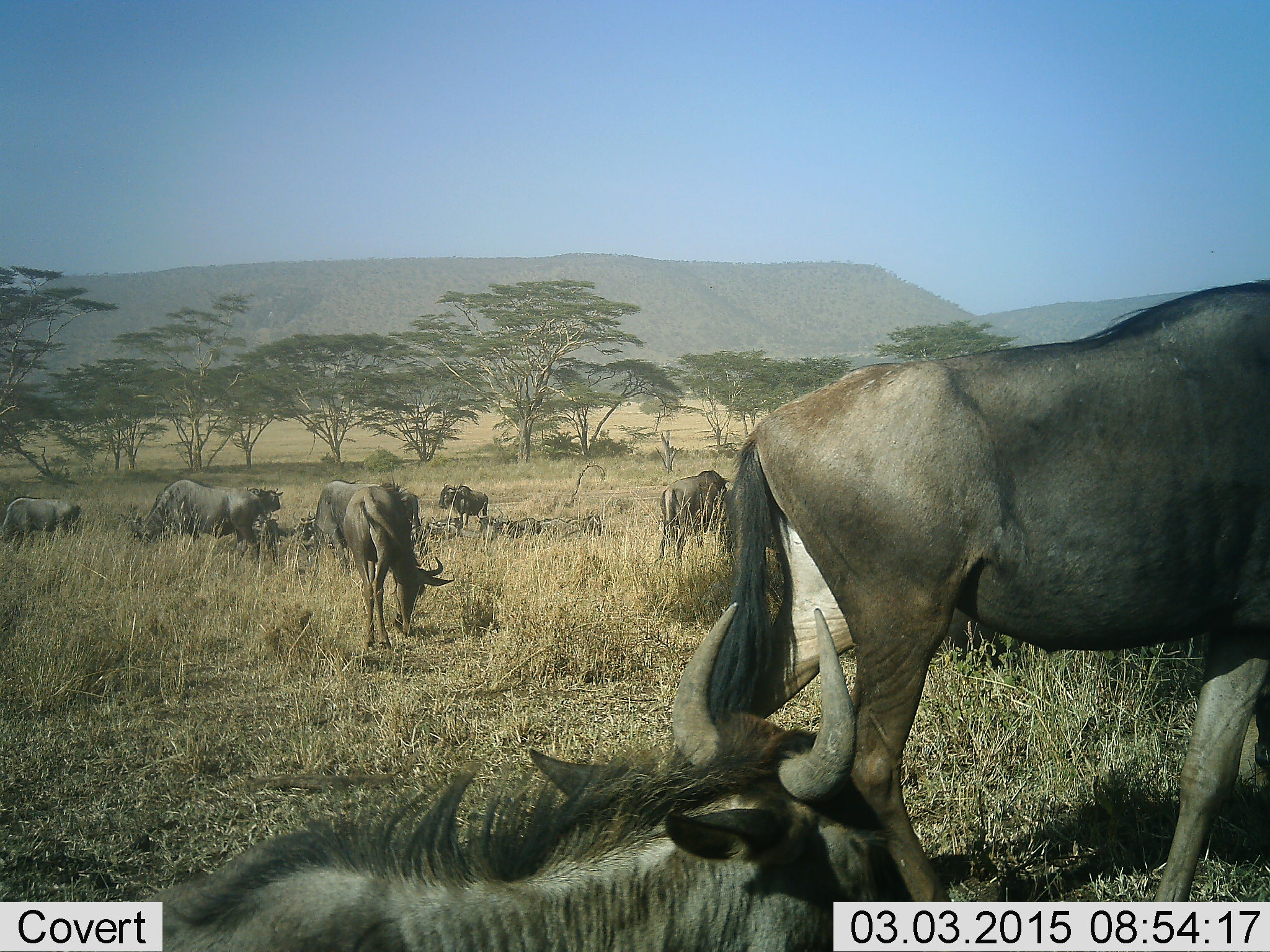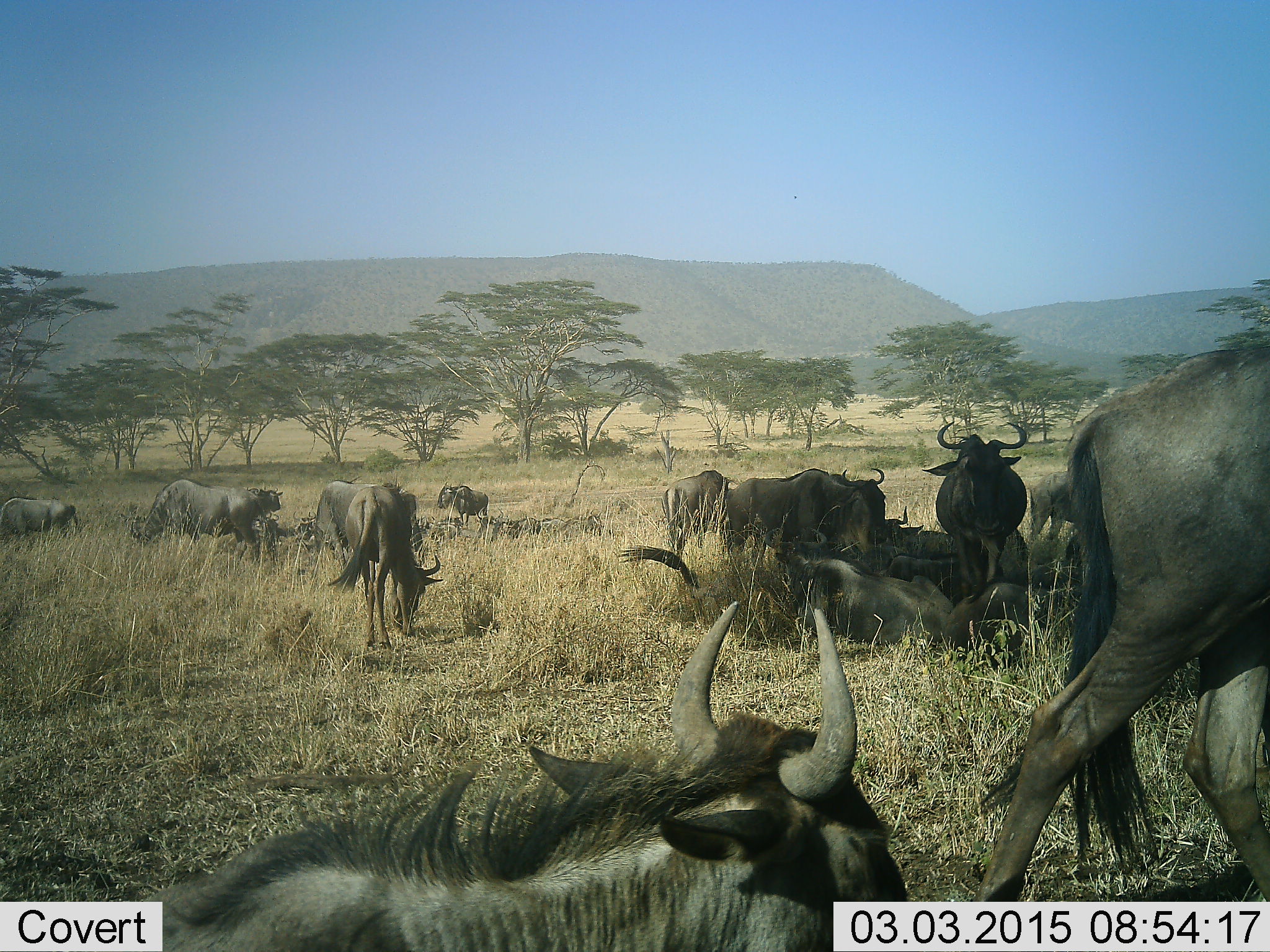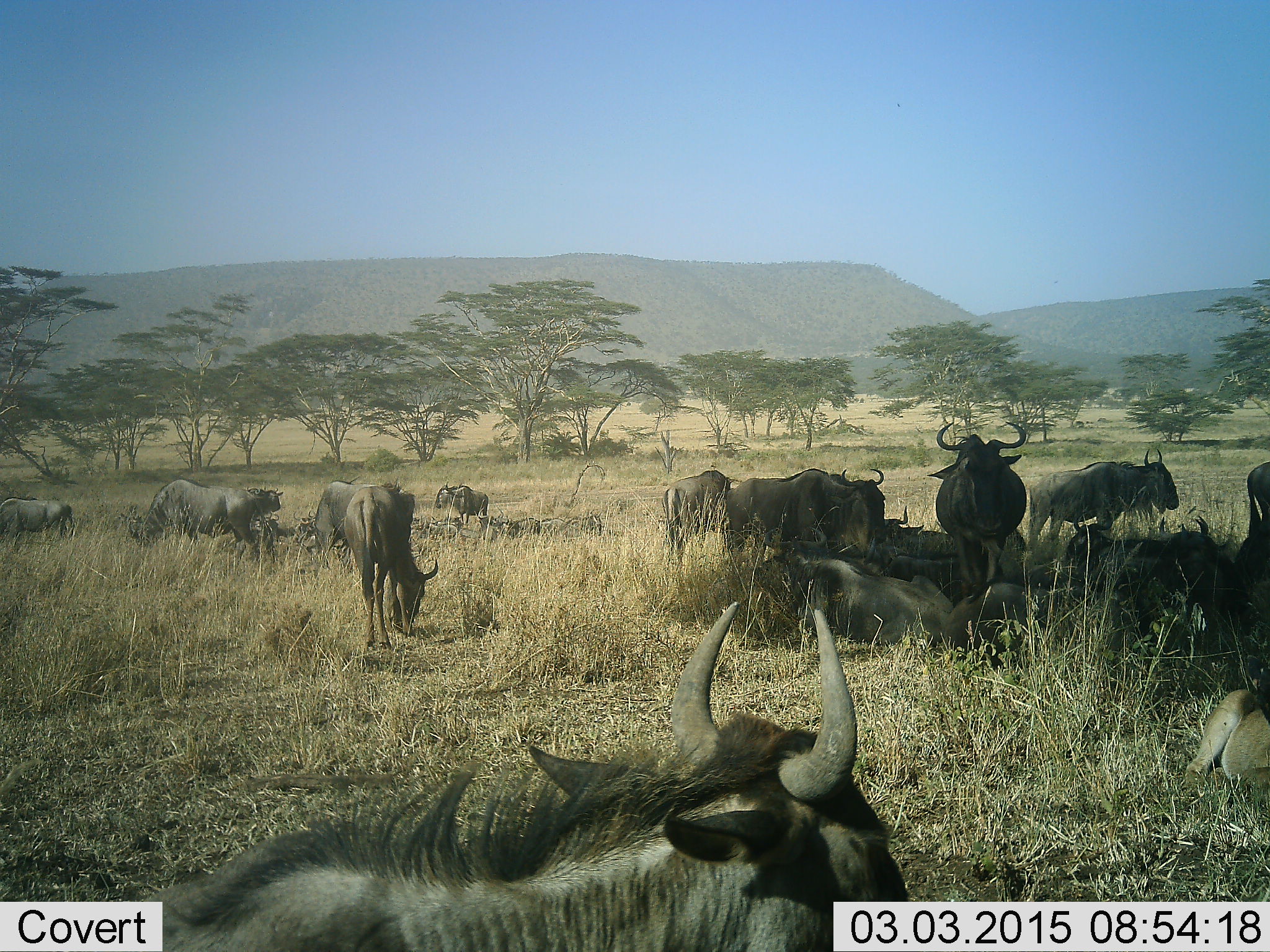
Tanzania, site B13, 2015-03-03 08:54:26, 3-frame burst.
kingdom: Animalia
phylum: Chordata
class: Mammalia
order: Artiodactyla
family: Bovidae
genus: Connochaetes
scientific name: Connochaetes taurinus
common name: blue wildebeest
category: wildebeest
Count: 11-50.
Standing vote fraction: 80%.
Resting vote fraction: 100%.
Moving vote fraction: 70%.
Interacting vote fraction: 10%.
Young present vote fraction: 0%.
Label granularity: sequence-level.